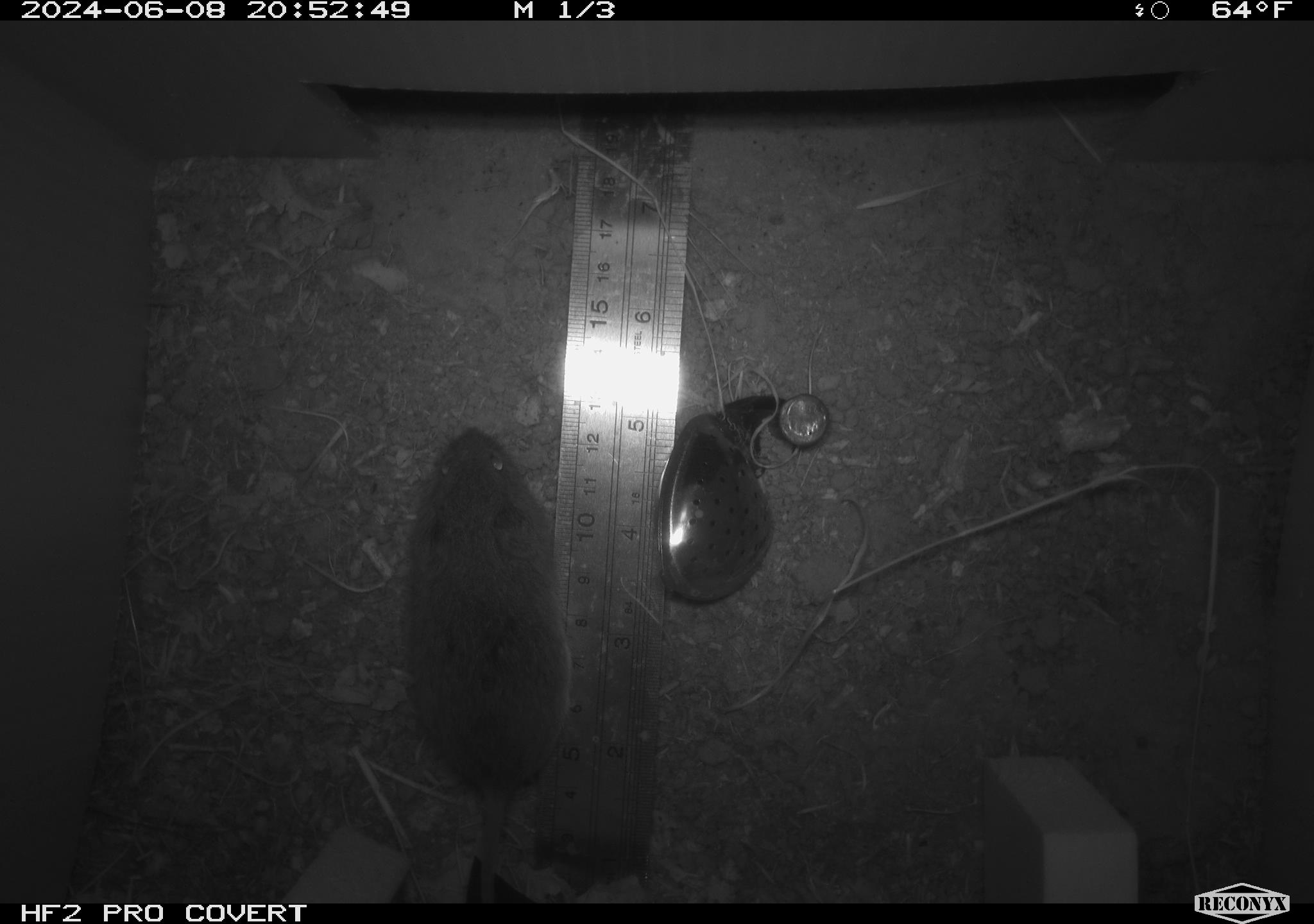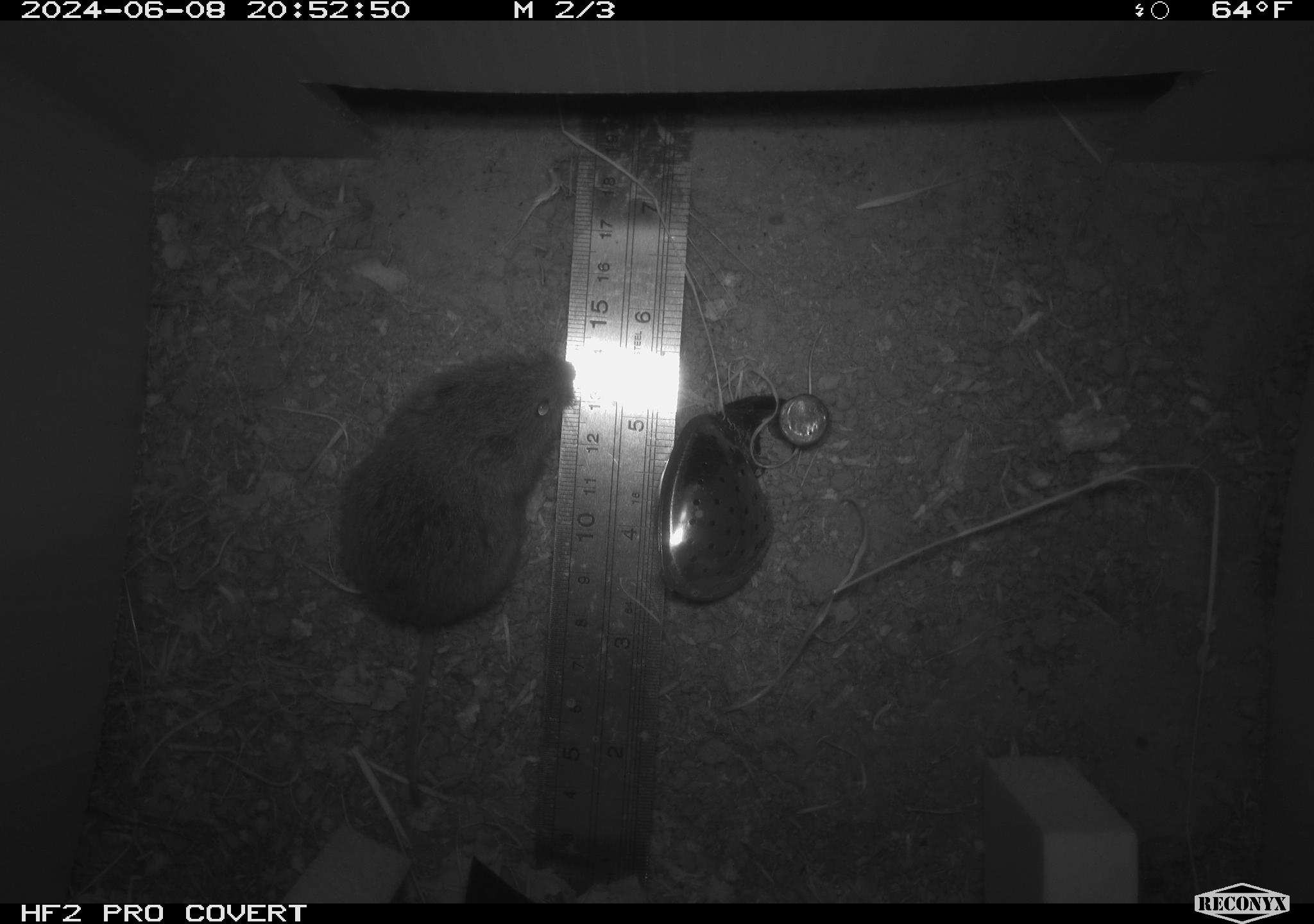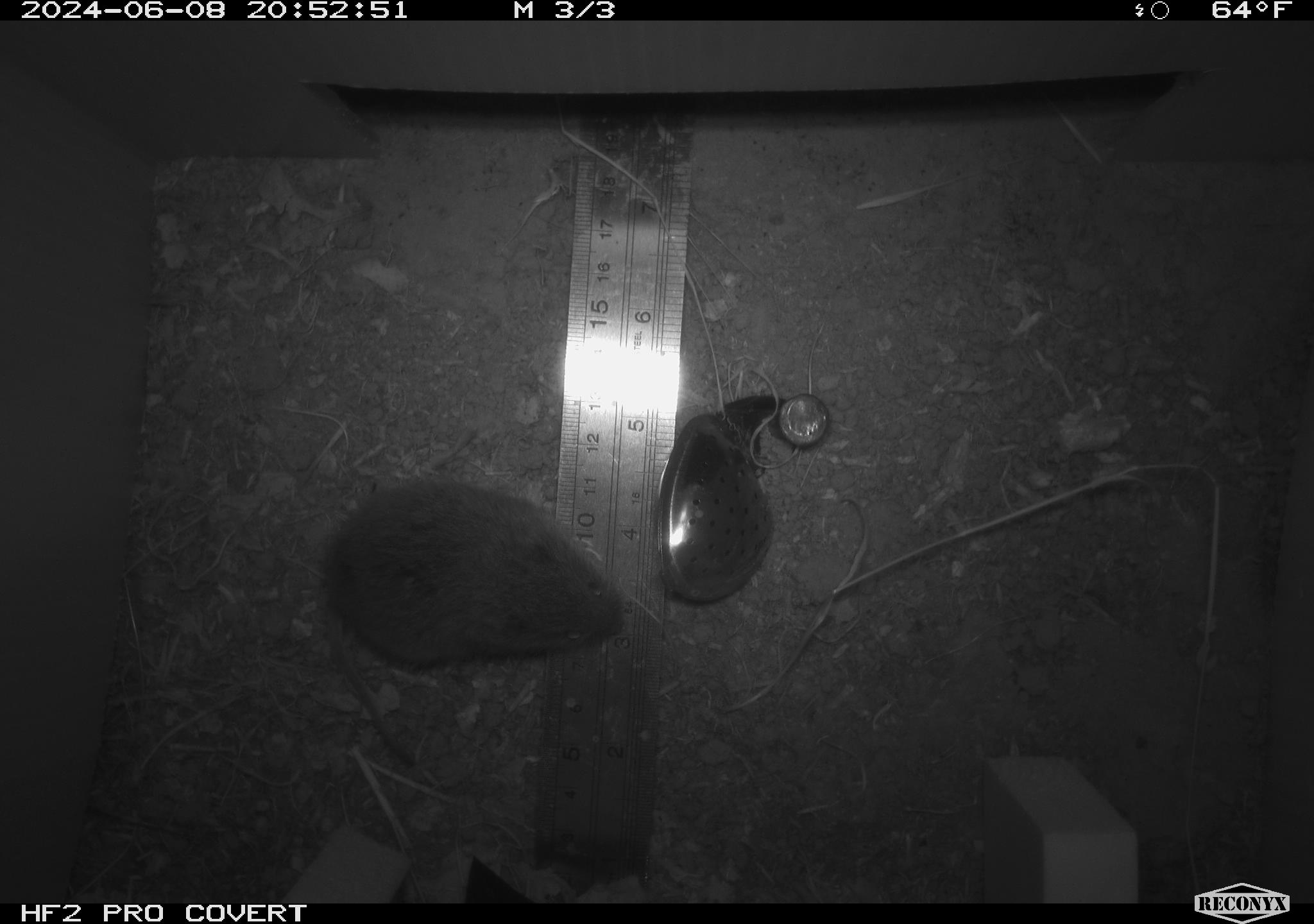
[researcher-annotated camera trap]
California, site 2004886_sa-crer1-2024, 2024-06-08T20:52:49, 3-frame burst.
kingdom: Animalia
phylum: Chordata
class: Mammalia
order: Rodentia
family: Cricetidae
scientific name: Arvicolinae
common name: voles, lemmings, and muskrats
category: arvicolinae subfamily